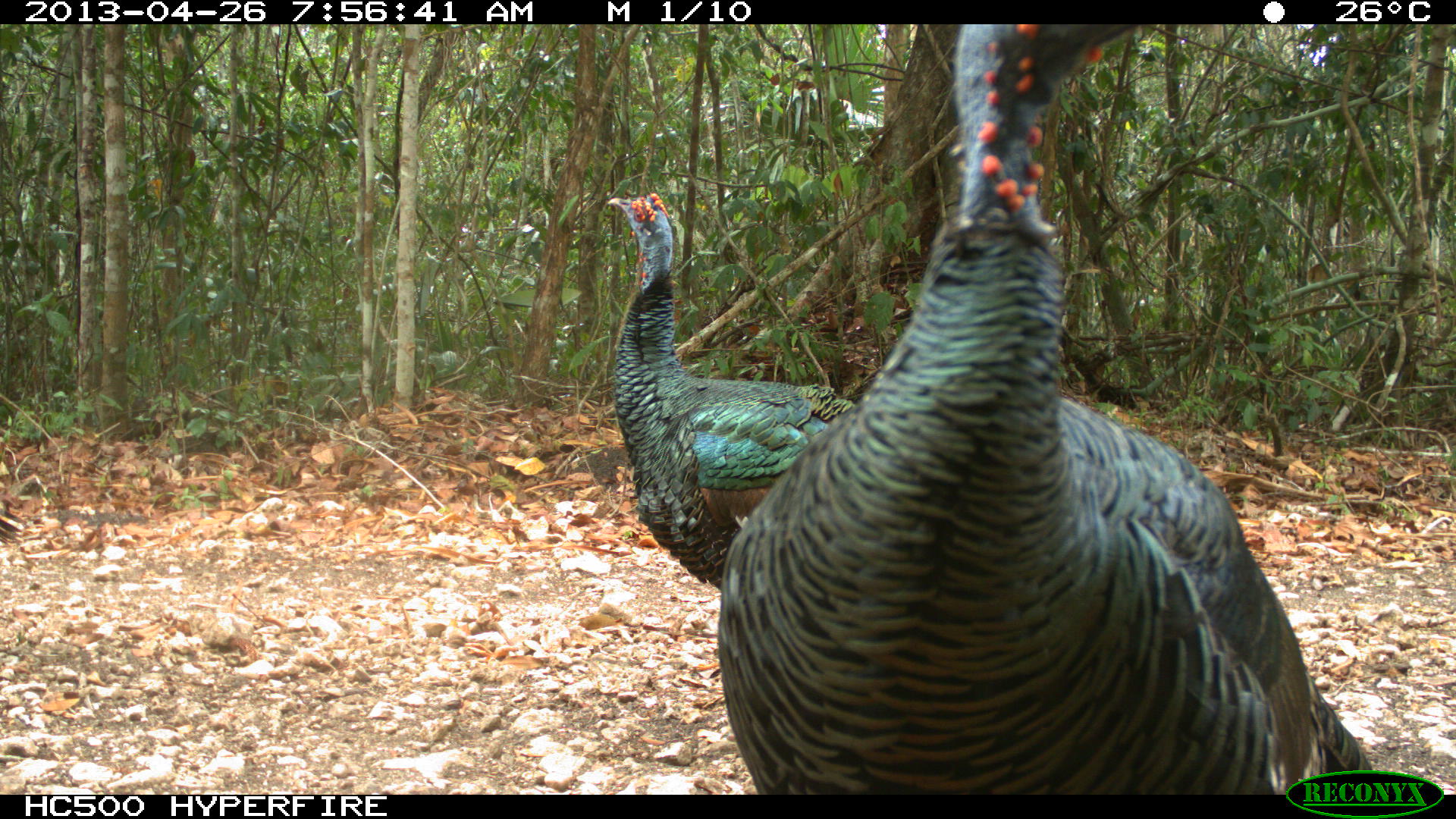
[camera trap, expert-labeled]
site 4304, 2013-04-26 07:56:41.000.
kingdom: Animalia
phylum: Chordata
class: Aves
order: Galliformes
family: Phasianidae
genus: Meleagris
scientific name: Meleagris ocellata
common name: ocellated turkey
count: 3